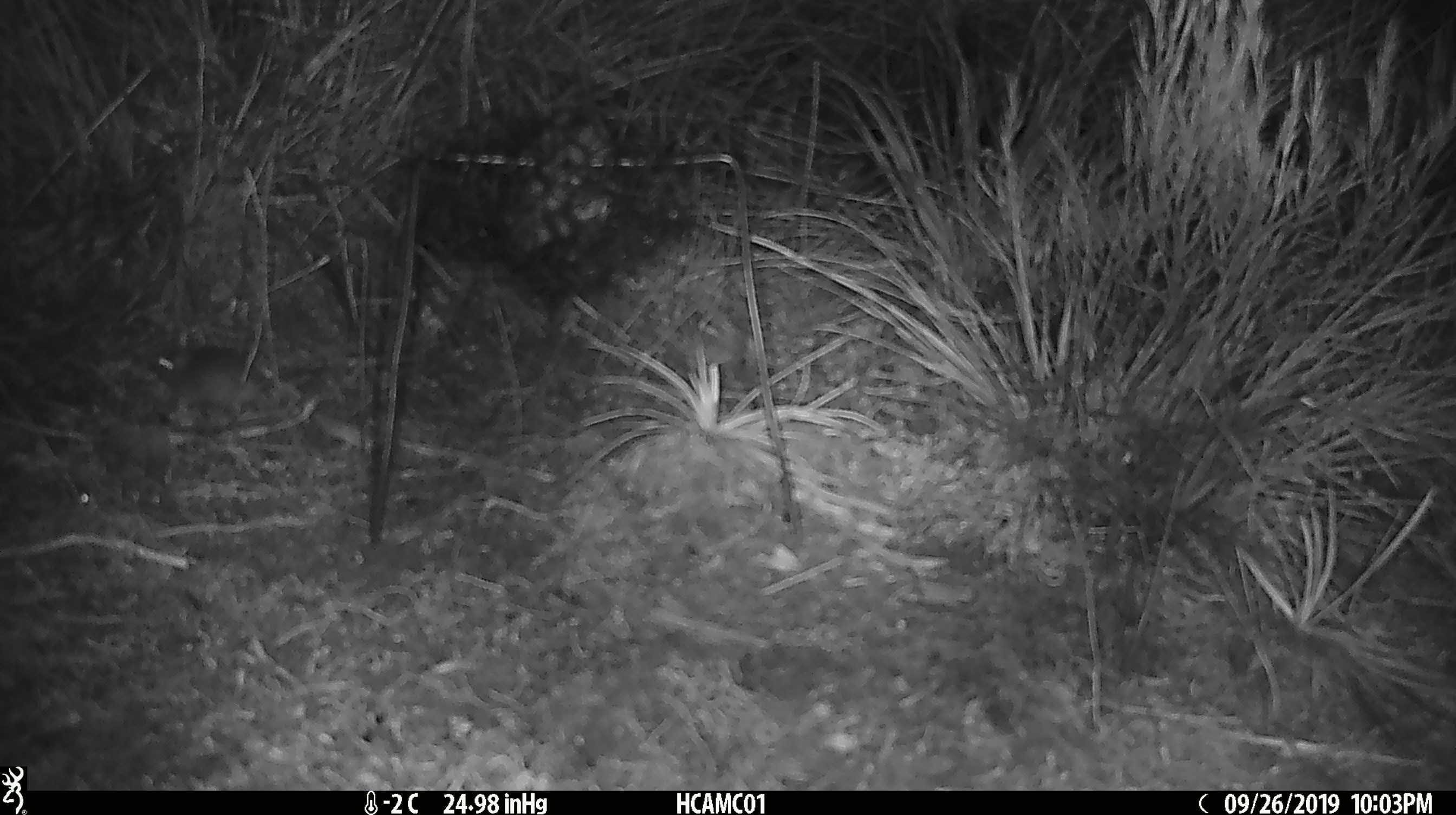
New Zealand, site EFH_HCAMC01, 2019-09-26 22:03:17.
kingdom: Animalia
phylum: Chordata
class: Mammalia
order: Rodentia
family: Muridae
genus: Mus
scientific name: Mus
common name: mouse